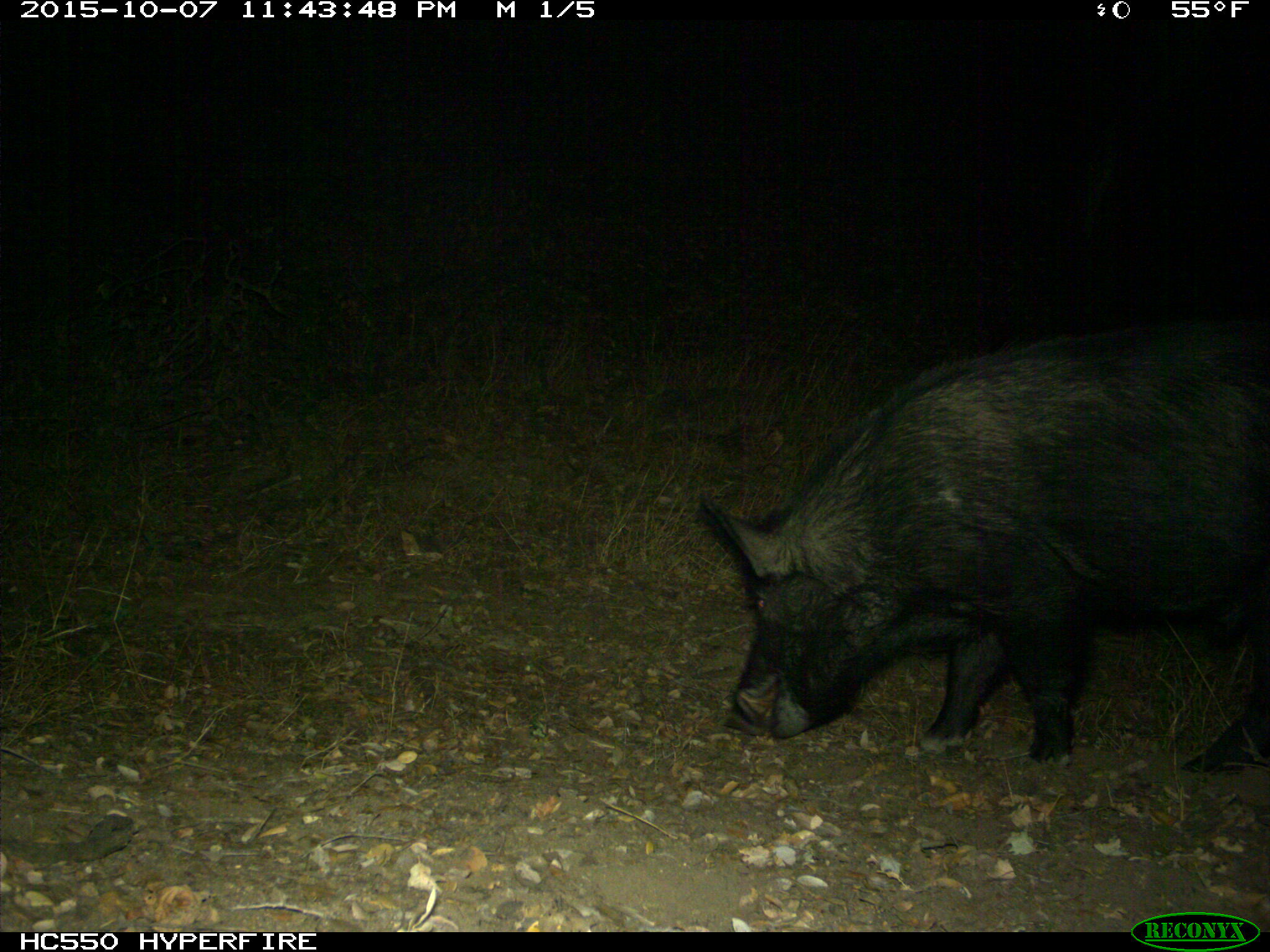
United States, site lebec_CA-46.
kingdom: Animalia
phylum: Chordata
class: Mammalia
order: Artiodactyla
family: Suidae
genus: Sus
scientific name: Sus scrofa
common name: wild boar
Sus scrofa (wild boar).